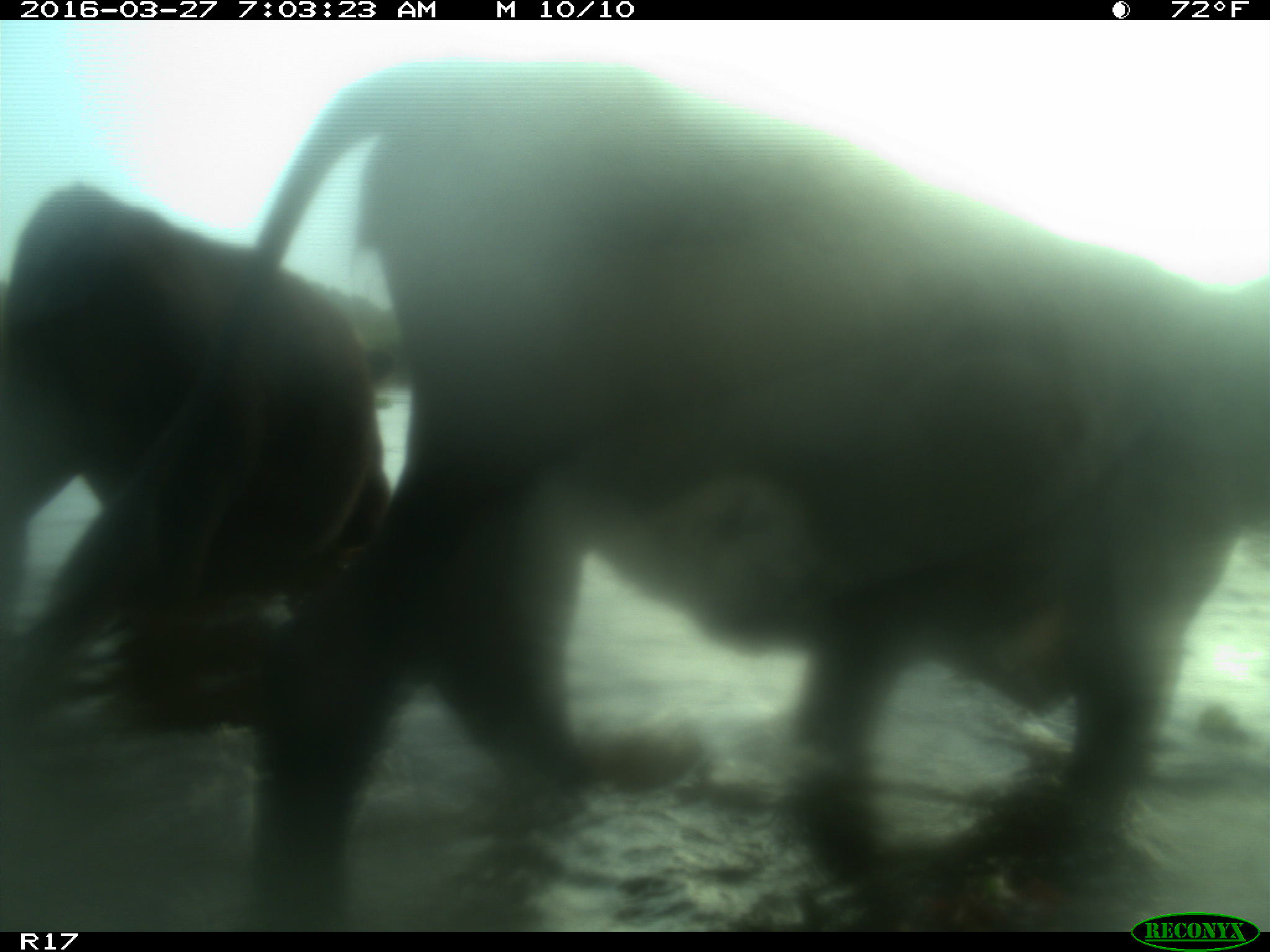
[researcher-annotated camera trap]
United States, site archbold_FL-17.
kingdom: Animalia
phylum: Chordata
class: Mammalia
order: Artiodactyla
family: Bovidae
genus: Bos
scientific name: Bos taurus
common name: domestic cow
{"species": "Bos taurus (domestic cow)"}